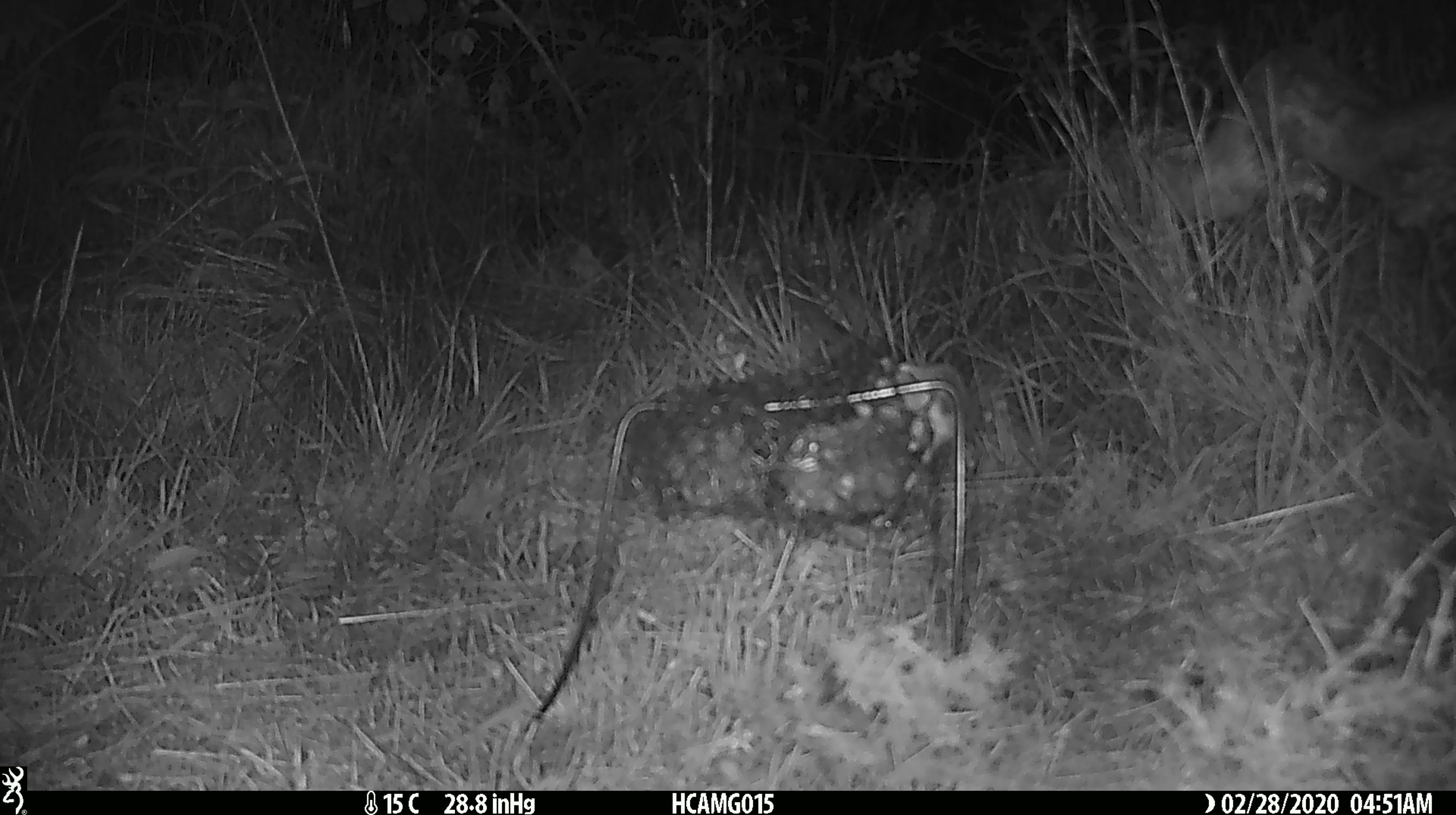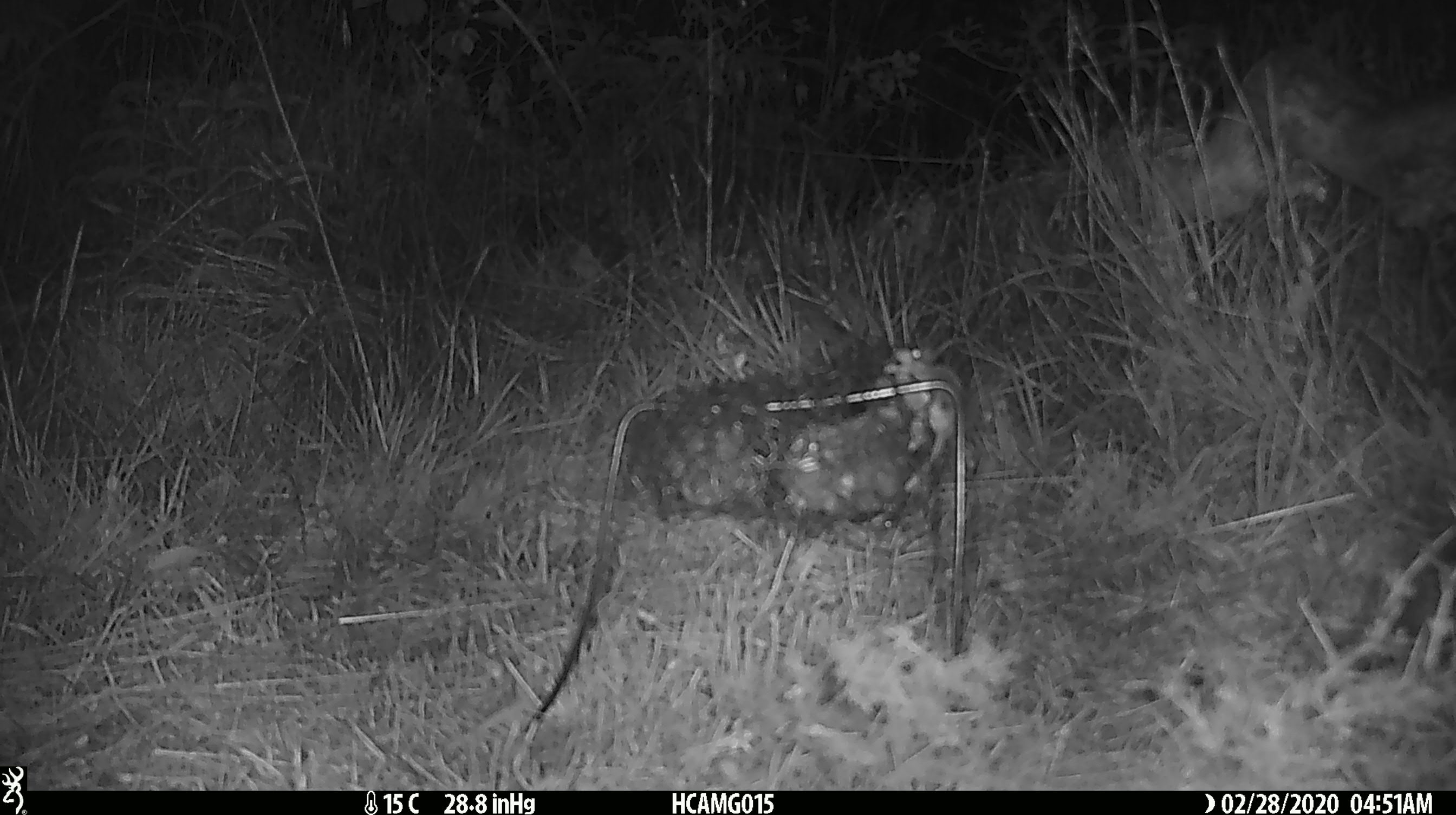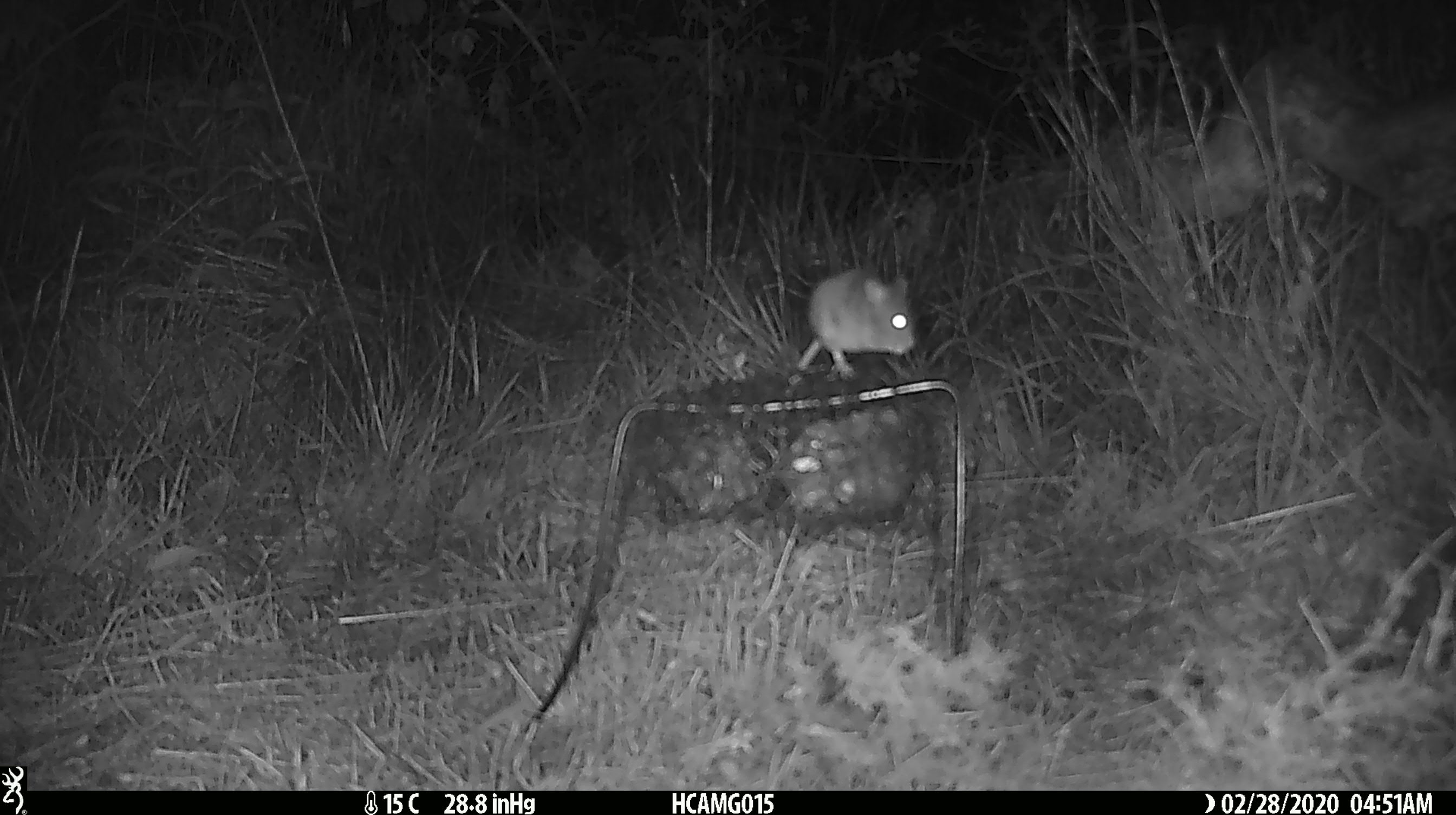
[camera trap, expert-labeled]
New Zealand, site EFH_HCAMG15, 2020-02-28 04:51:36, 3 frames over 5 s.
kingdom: Animalia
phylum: Chordata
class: Mammalia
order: Rodentia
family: Muridae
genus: Mus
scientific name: Mus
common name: mouse